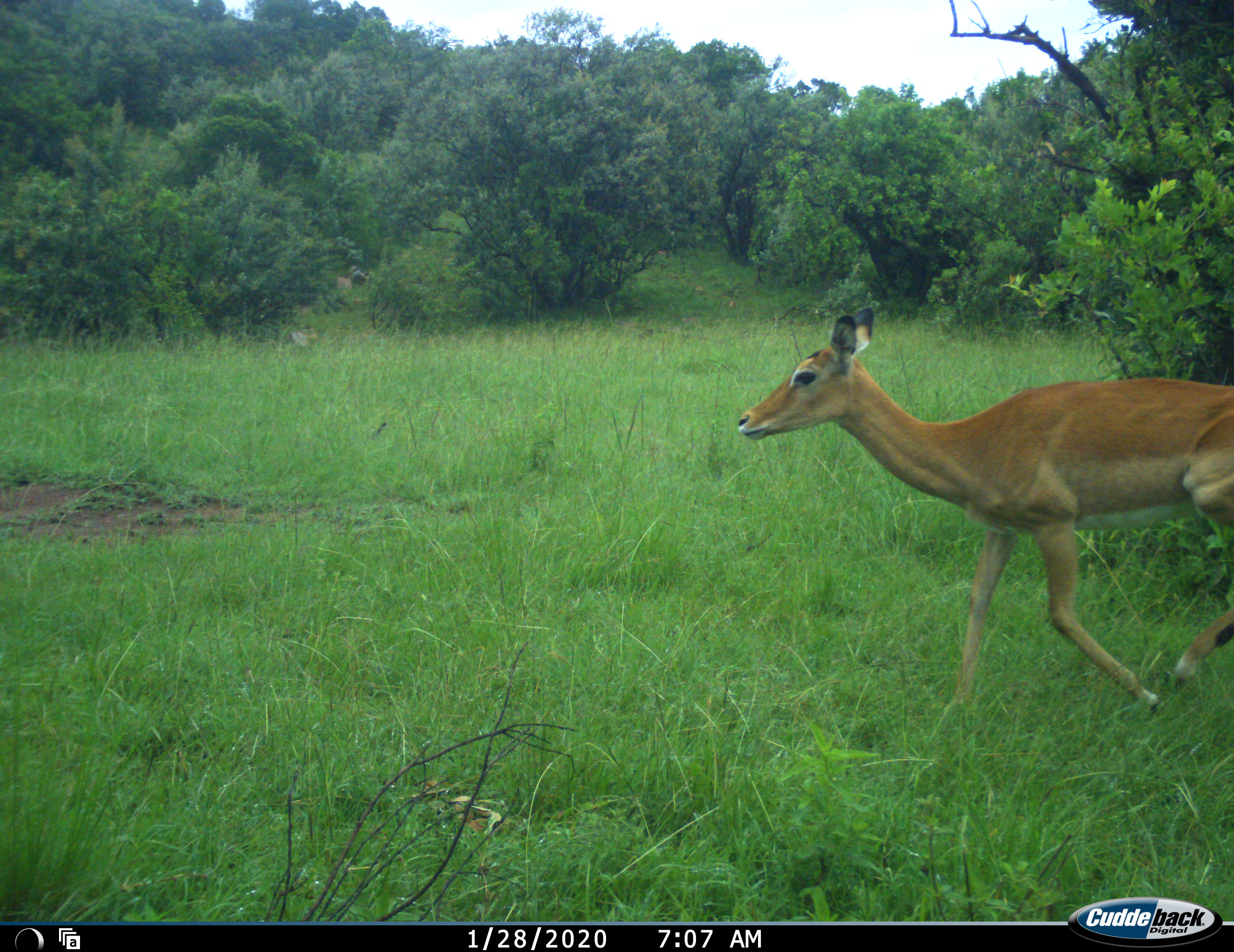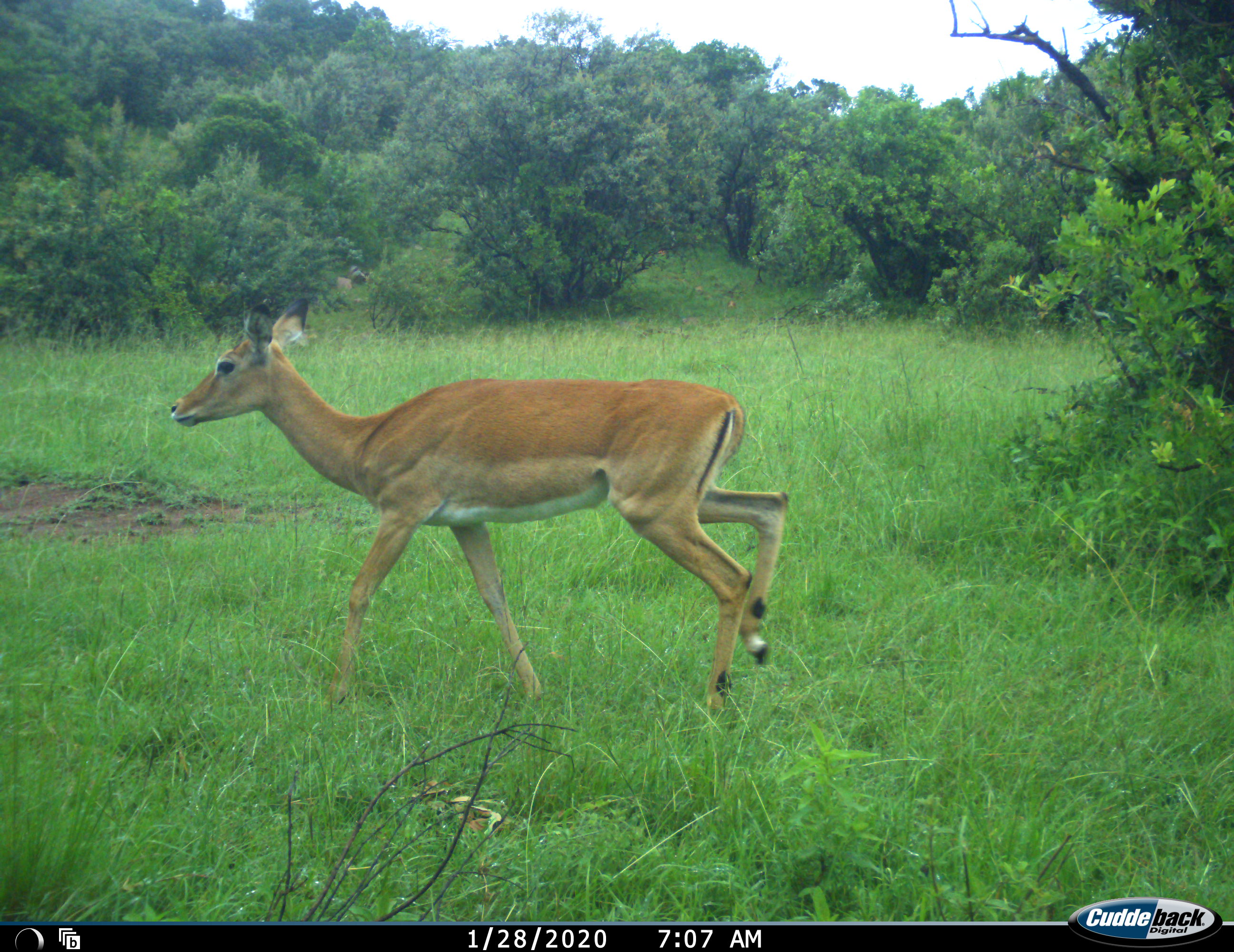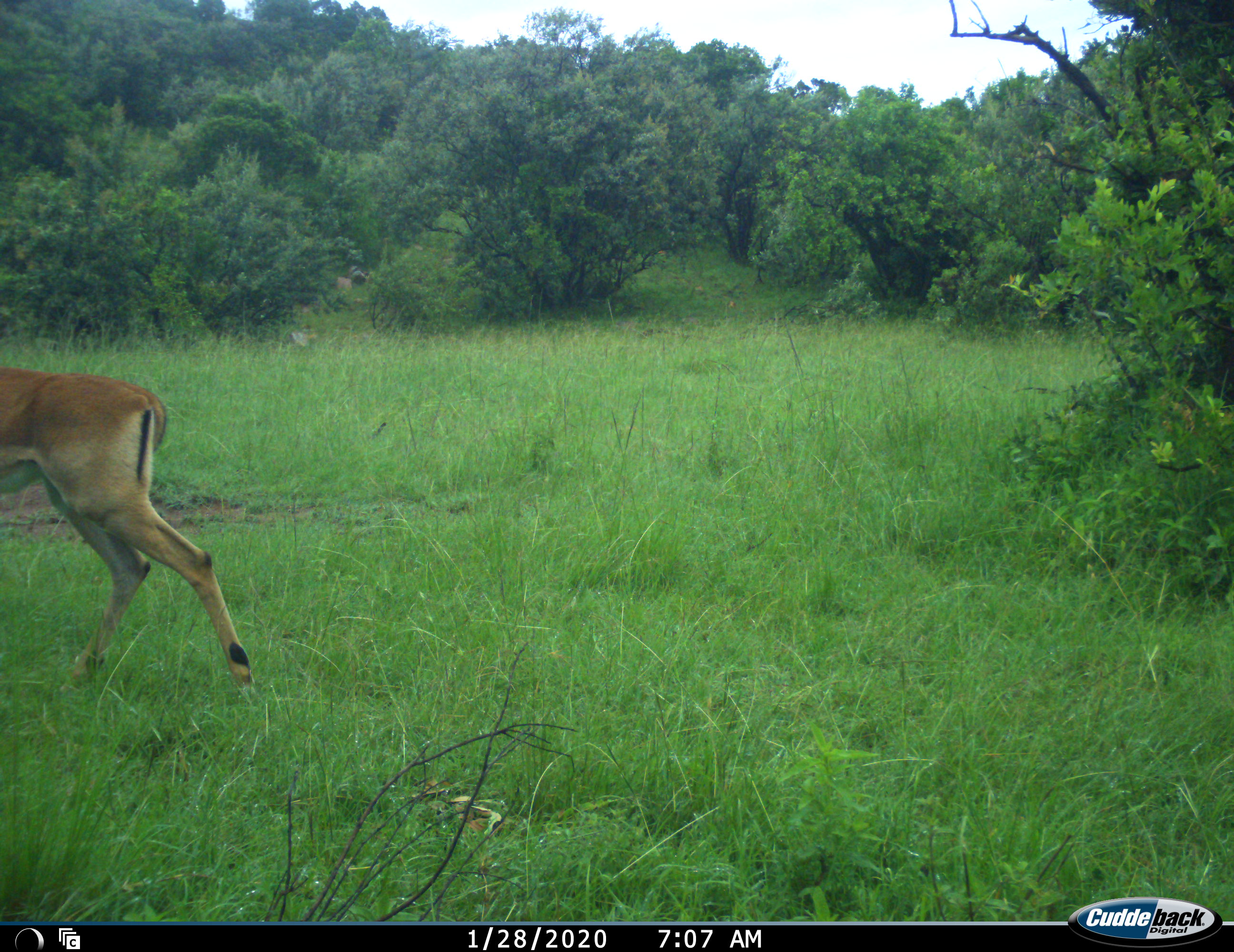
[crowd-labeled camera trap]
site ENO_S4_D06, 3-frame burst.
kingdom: Animalia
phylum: Chordata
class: Mammalia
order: Artiodactyla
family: Bovidae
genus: Aepyceros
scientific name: Aepyceros melampus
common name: impala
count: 1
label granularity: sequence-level